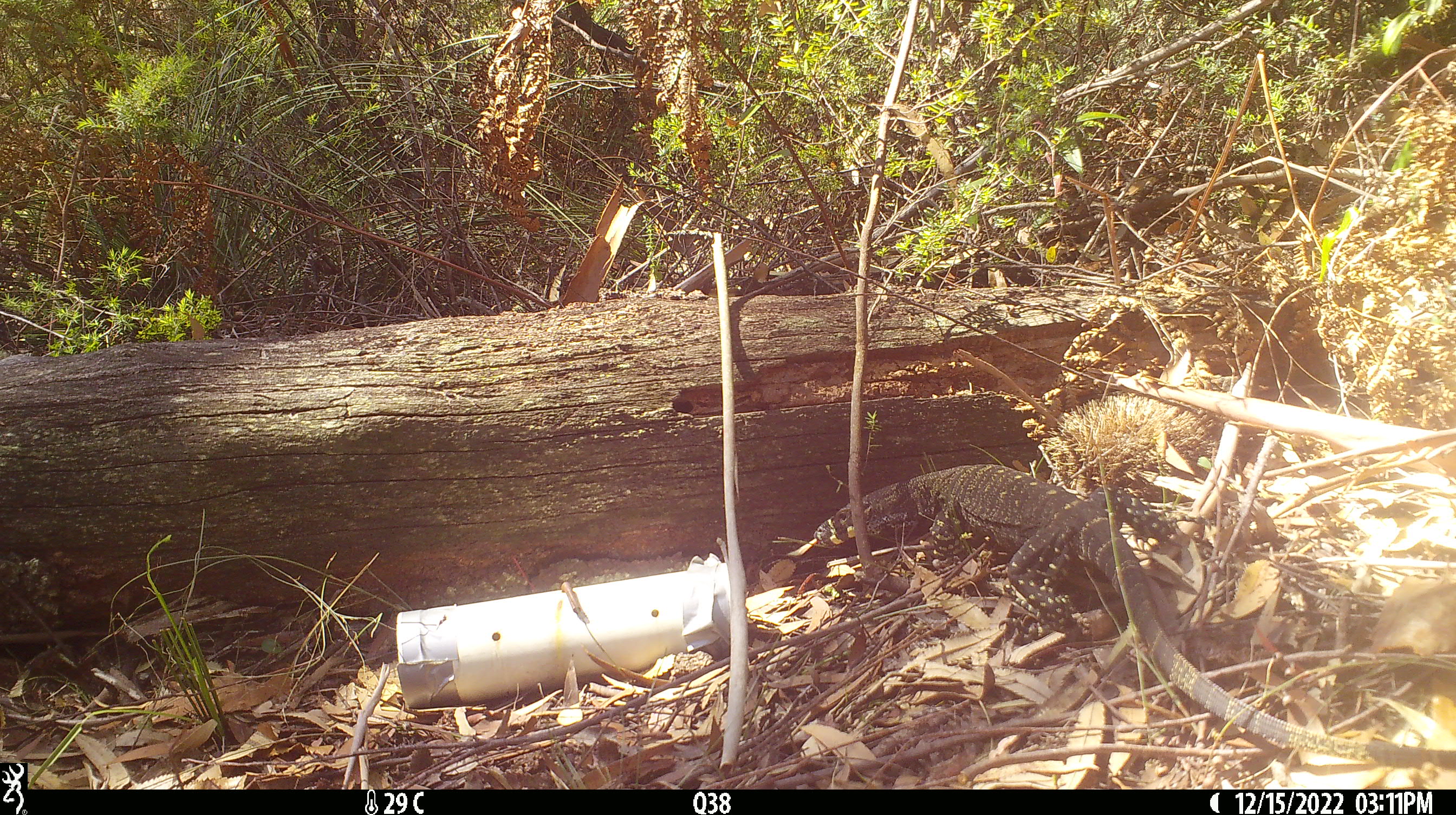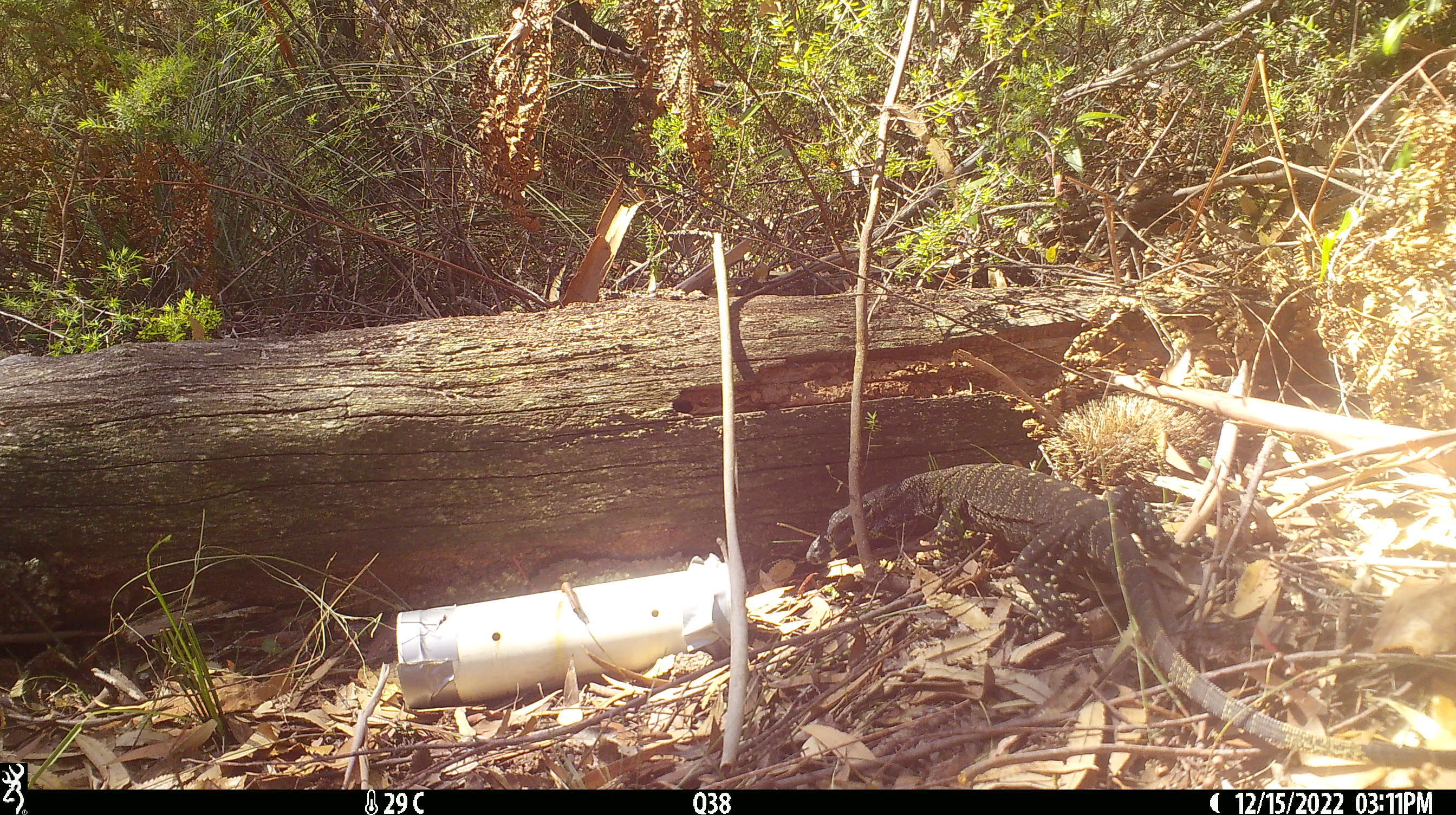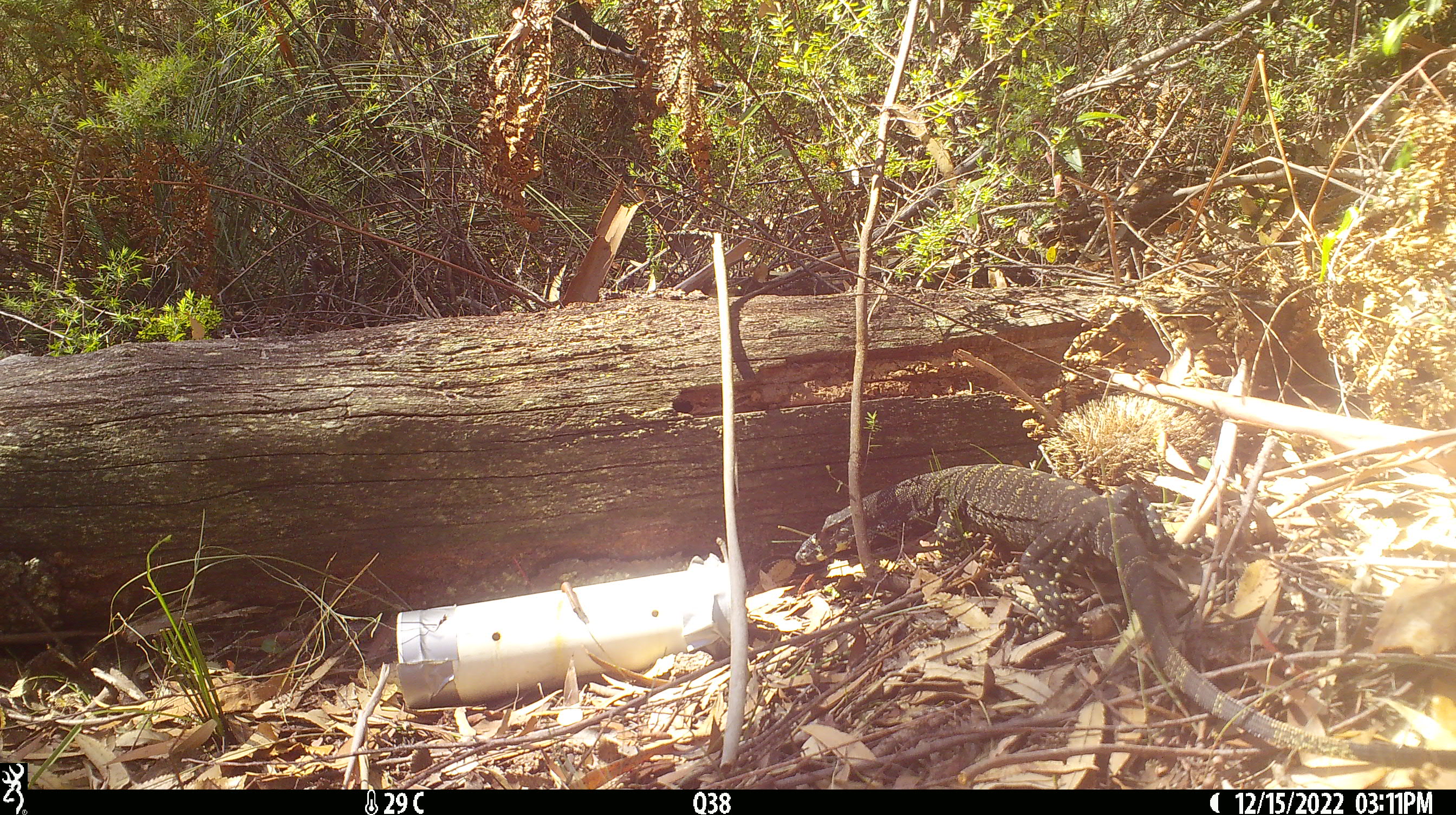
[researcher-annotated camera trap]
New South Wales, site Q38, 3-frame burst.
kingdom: Animalia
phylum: Chordata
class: Reptilia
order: Squamata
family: Varanidae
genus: Varanus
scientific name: Varanus varius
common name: lace monitor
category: goanna